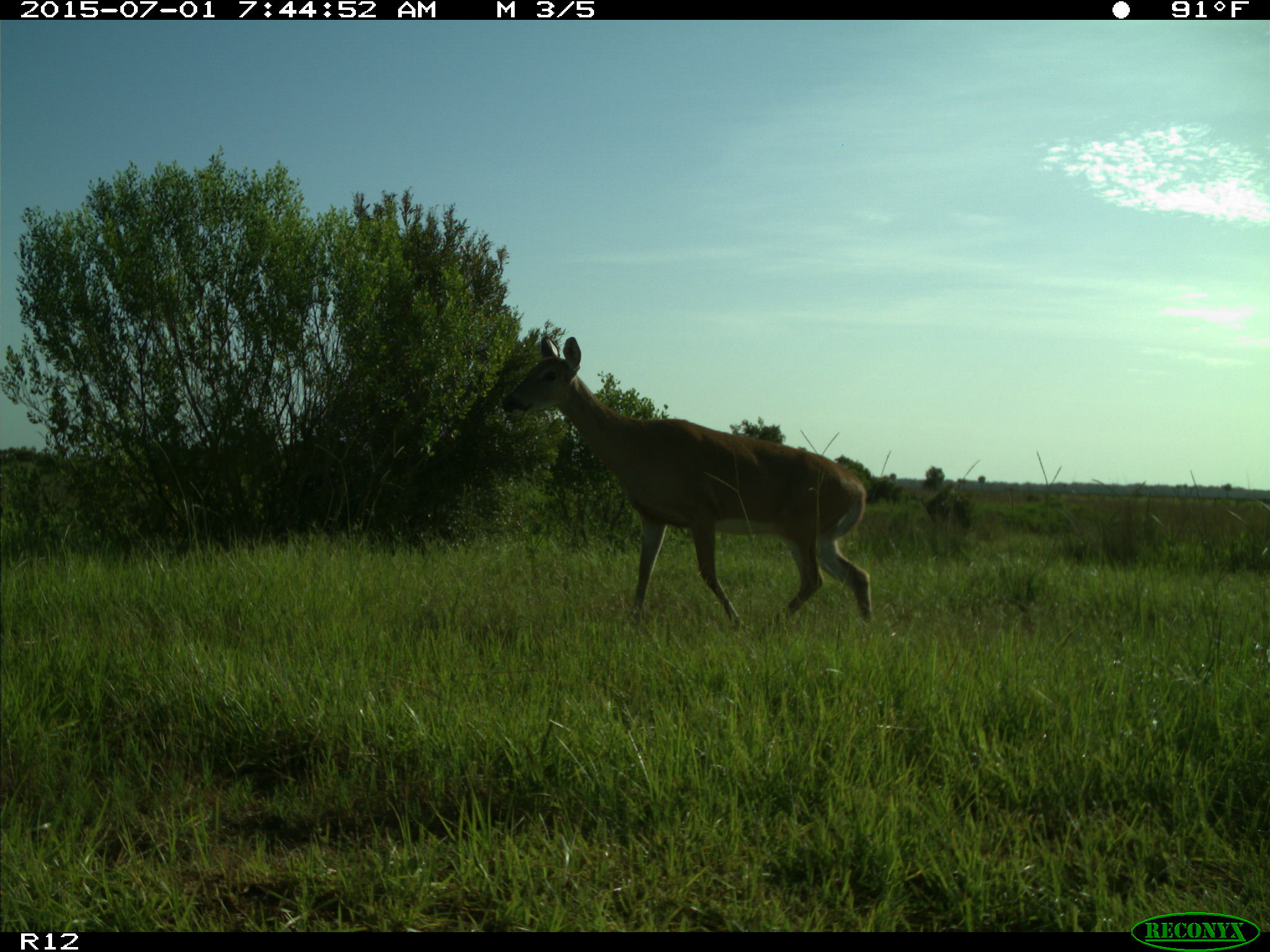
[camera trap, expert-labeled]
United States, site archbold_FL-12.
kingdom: Animalia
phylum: Chordata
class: Mammalia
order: Artiodactyla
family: Cervidae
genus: Odocoileus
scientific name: Odocoileus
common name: deer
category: unidentified deer